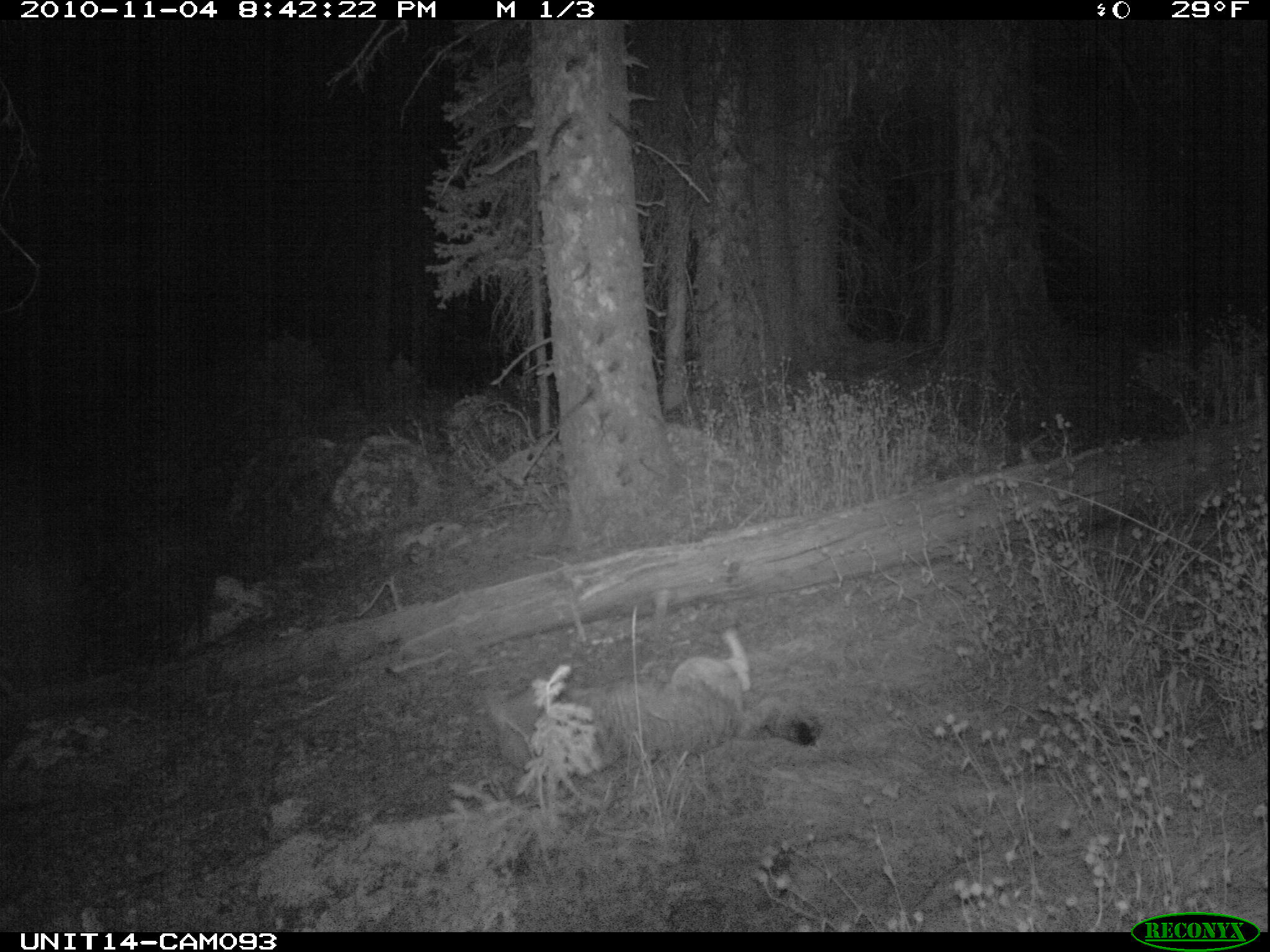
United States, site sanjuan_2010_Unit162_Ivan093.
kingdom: Animalia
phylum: Chordata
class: Mammalia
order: Carnivora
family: Canidae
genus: Canis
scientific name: Canis latrans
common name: coyote